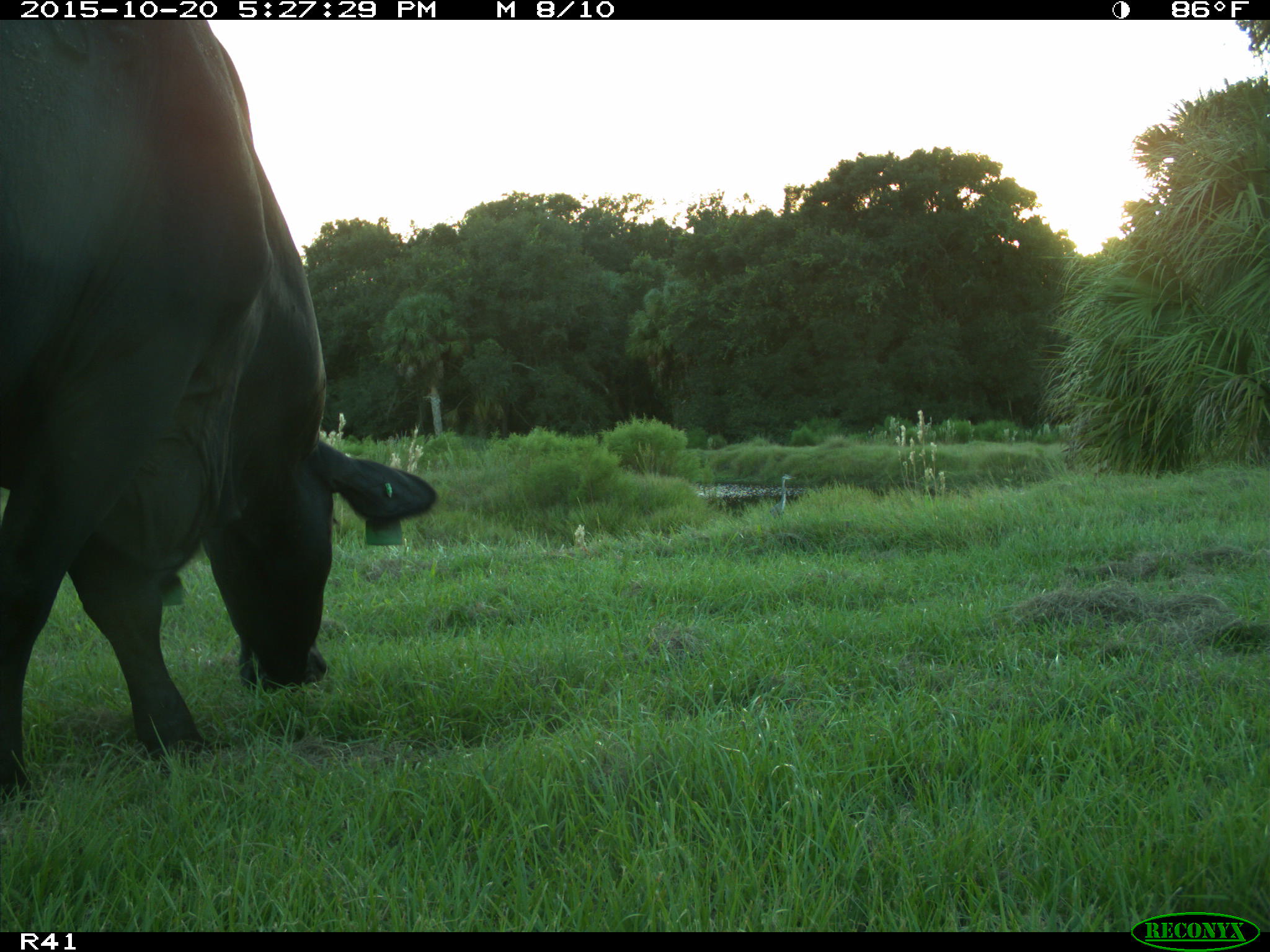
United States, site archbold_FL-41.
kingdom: Animalia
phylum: Chordata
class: Mammalia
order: Artiodactyla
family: Bovidae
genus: Bos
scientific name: Bos taurus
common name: domestic cow